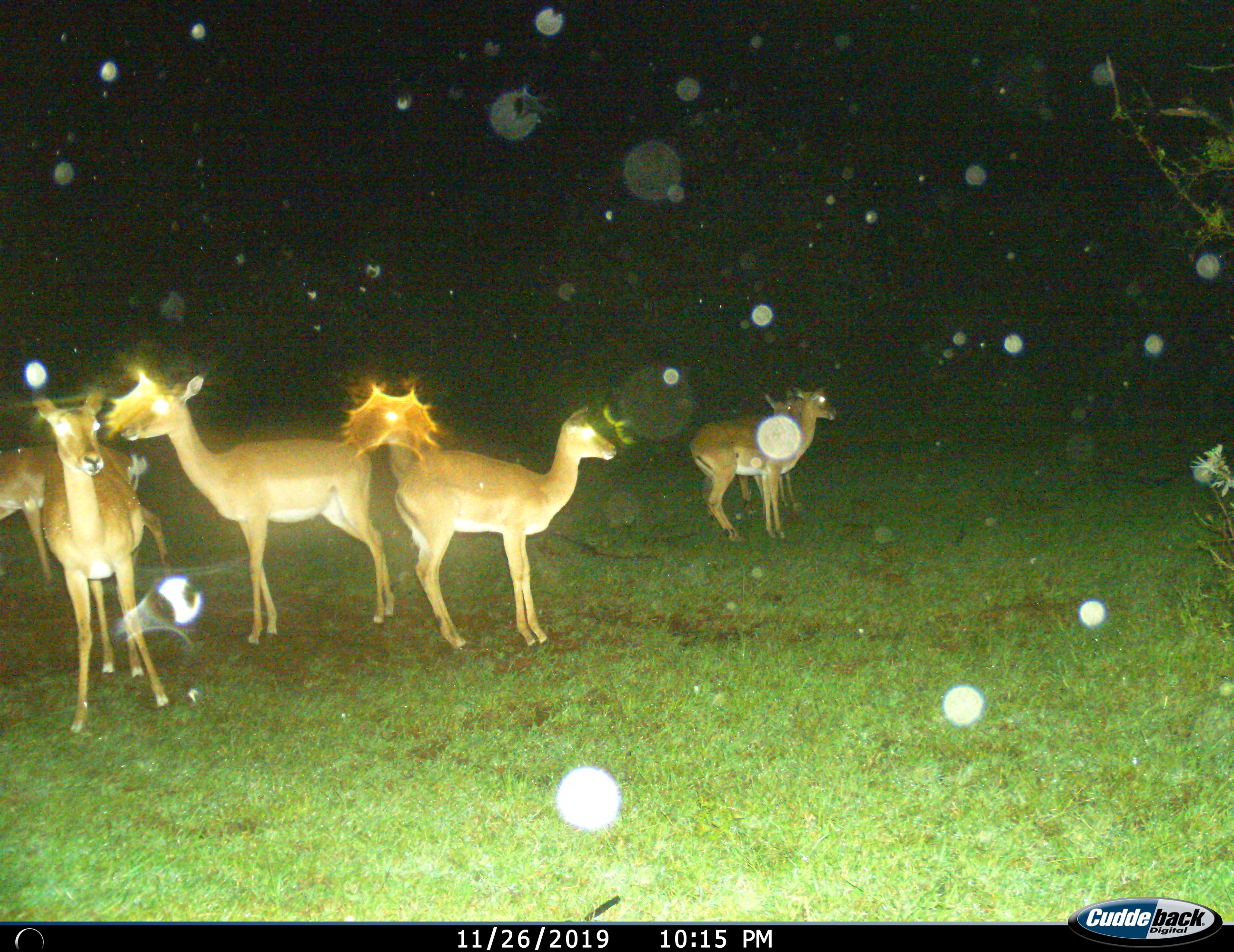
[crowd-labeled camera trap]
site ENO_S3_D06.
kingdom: Animalia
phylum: Chordata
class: Mammalia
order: Artiodactyla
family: Bovidae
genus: Aepyceros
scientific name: Aepyceros melampus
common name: impala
Impala (Aepyceros melampus), count 6. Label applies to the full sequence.